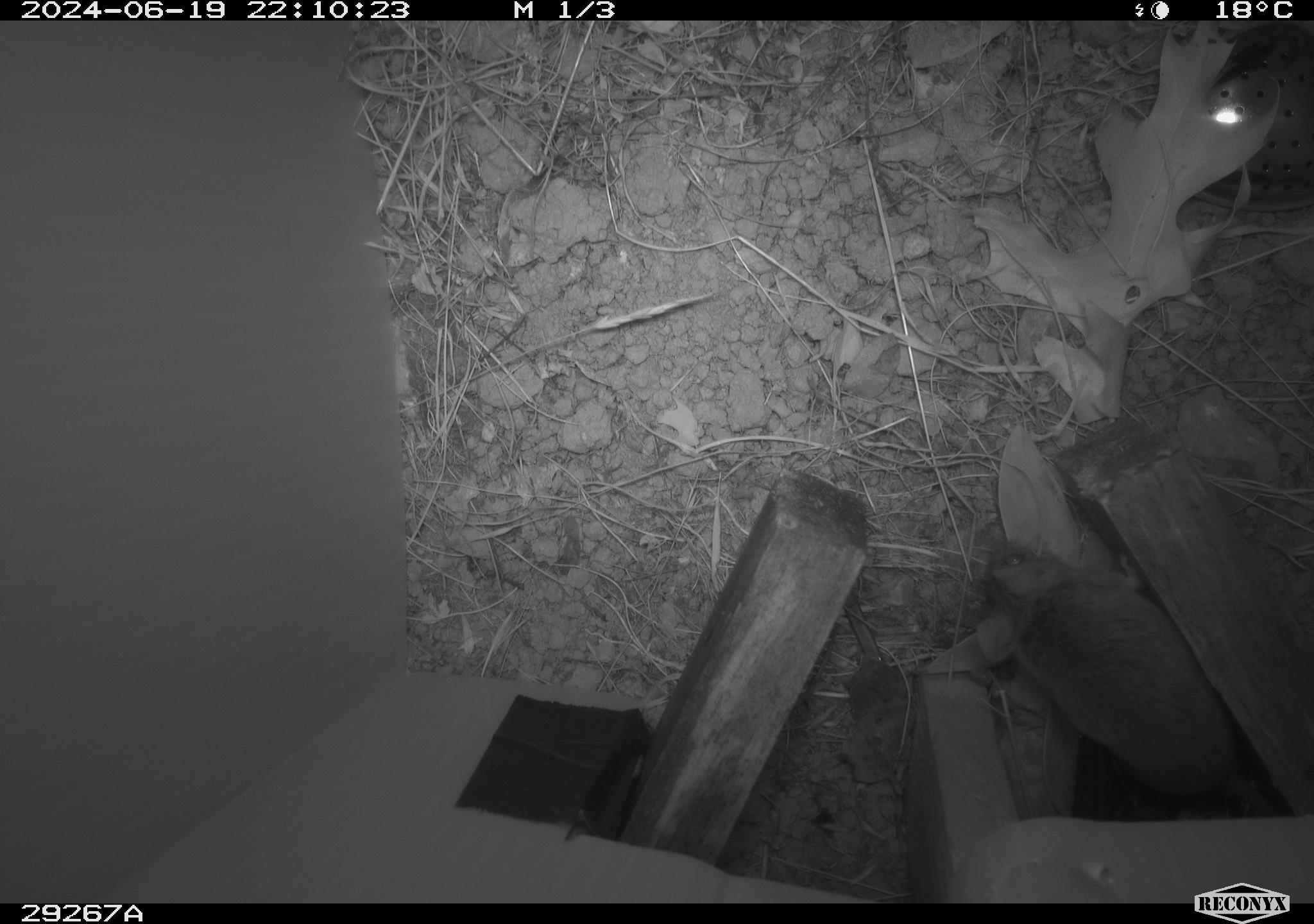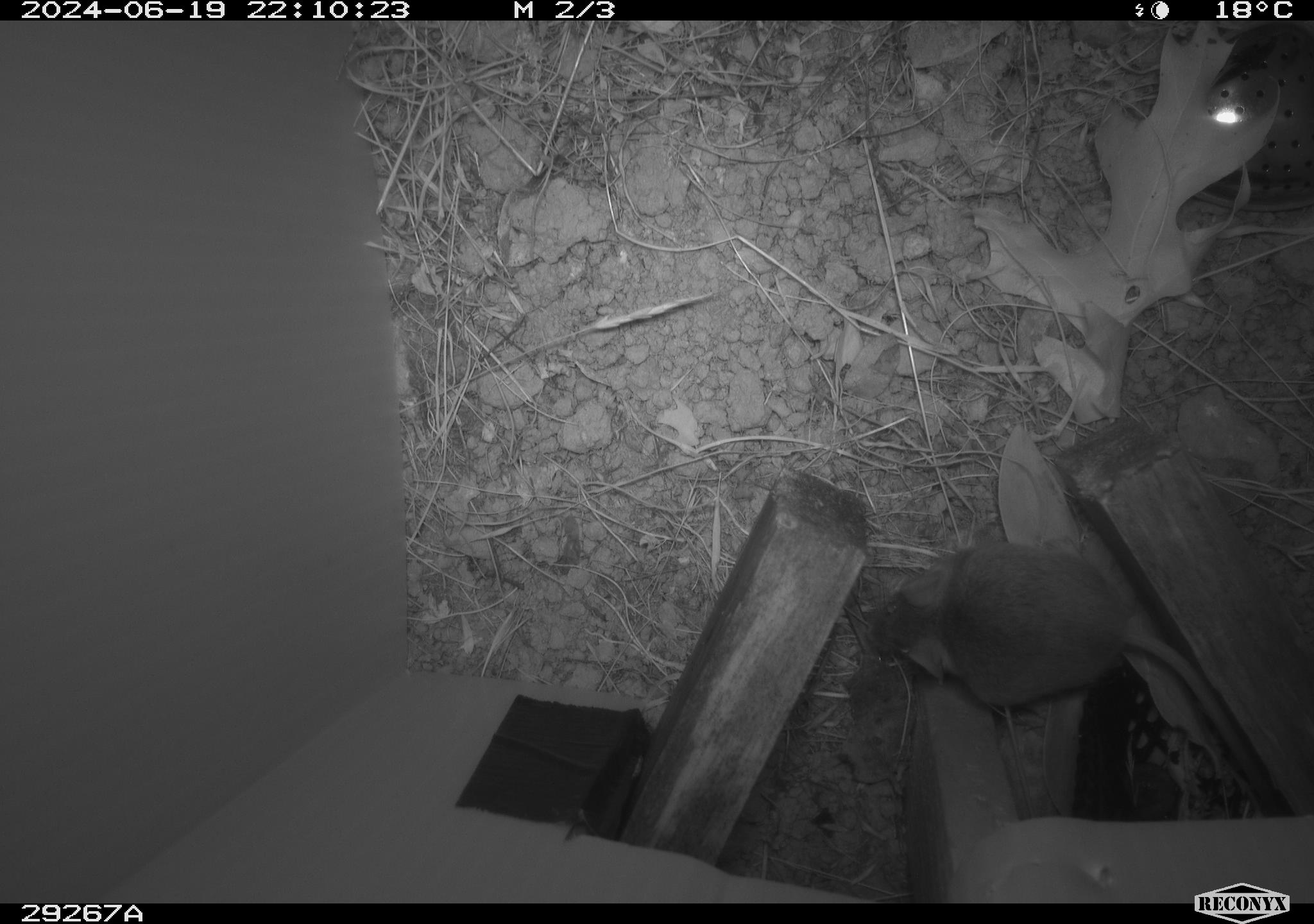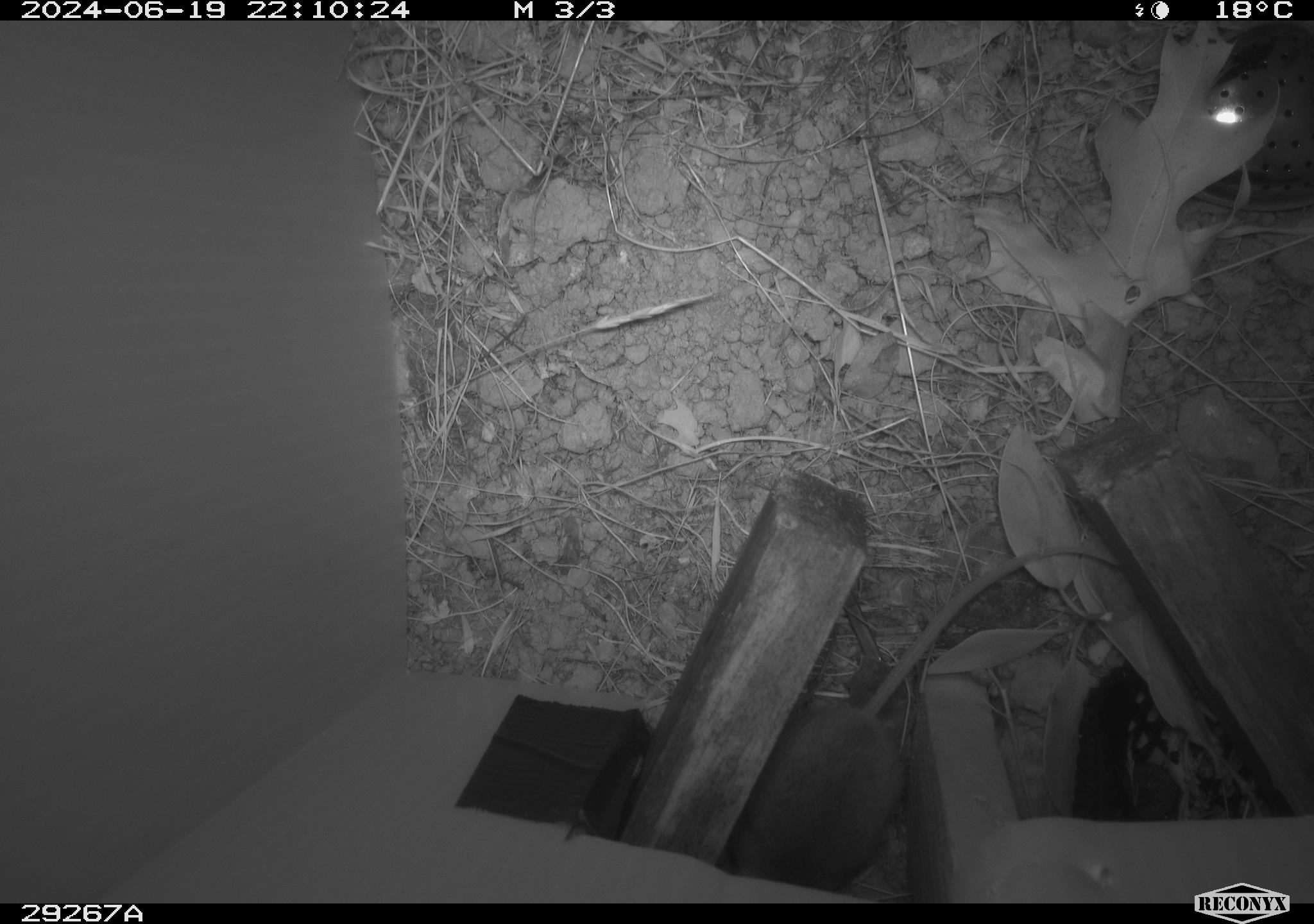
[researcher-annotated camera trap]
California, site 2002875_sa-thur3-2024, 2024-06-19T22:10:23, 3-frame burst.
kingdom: Animalia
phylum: Chordata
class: Mammalia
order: Rodentia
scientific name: Rodentia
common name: mouse species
Mouse species (Rodentia).